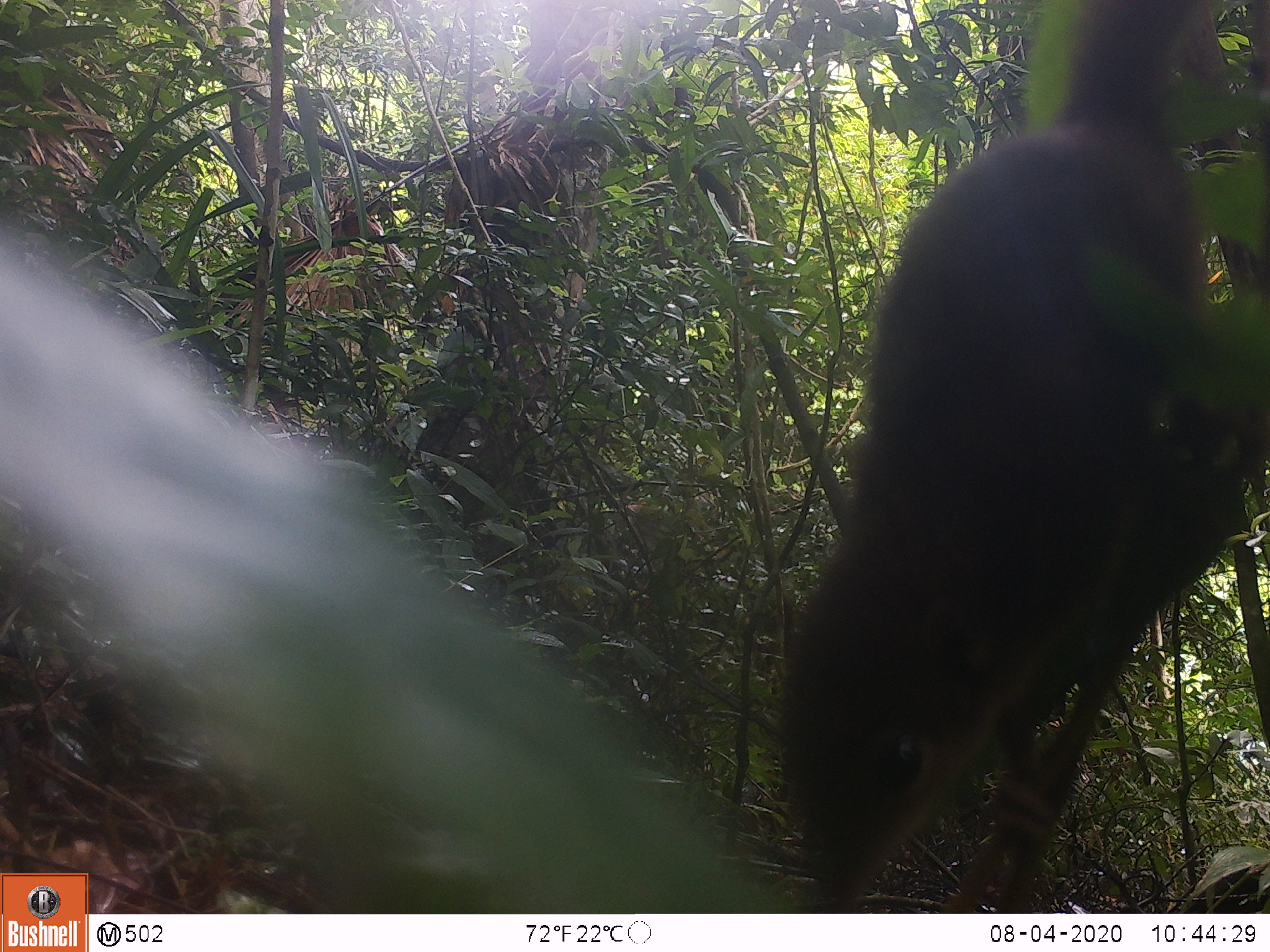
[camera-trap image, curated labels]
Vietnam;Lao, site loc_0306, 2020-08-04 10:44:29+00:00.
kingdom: Animalia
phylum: Chordata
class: Mammalia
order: Scandentia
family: Tupaiidae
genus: Tupaia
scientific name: Tupaia belangeri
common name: northern treeshrew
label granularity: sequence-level